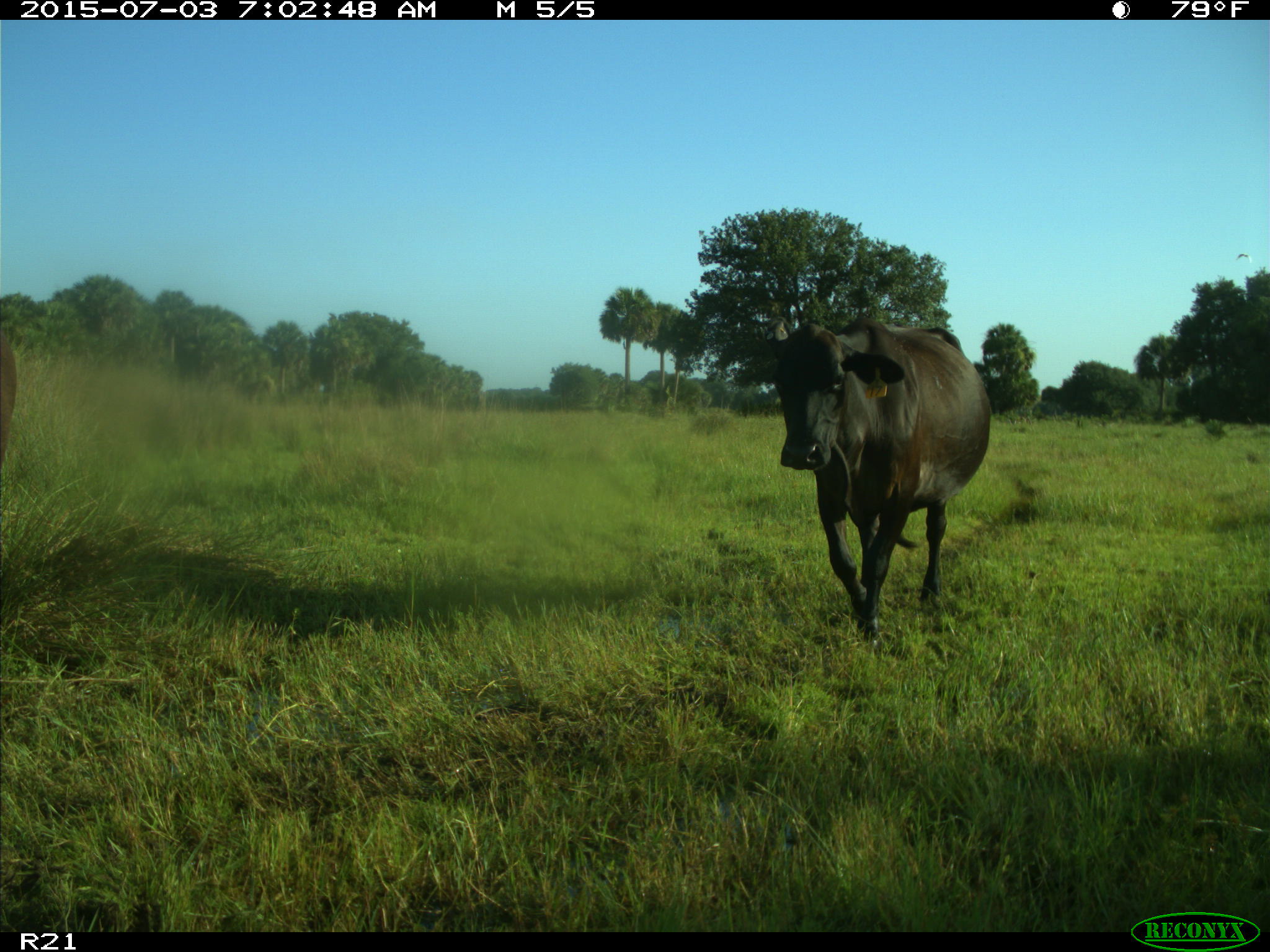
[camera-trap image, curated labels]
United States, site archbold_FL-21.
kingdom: Animalia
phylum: Chordata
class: Mammalia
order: Artiodactyla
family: Bovidae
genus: Bos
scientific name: Bos taurus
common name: domestic cow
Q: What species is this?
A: Bos taurus (domestic cow).